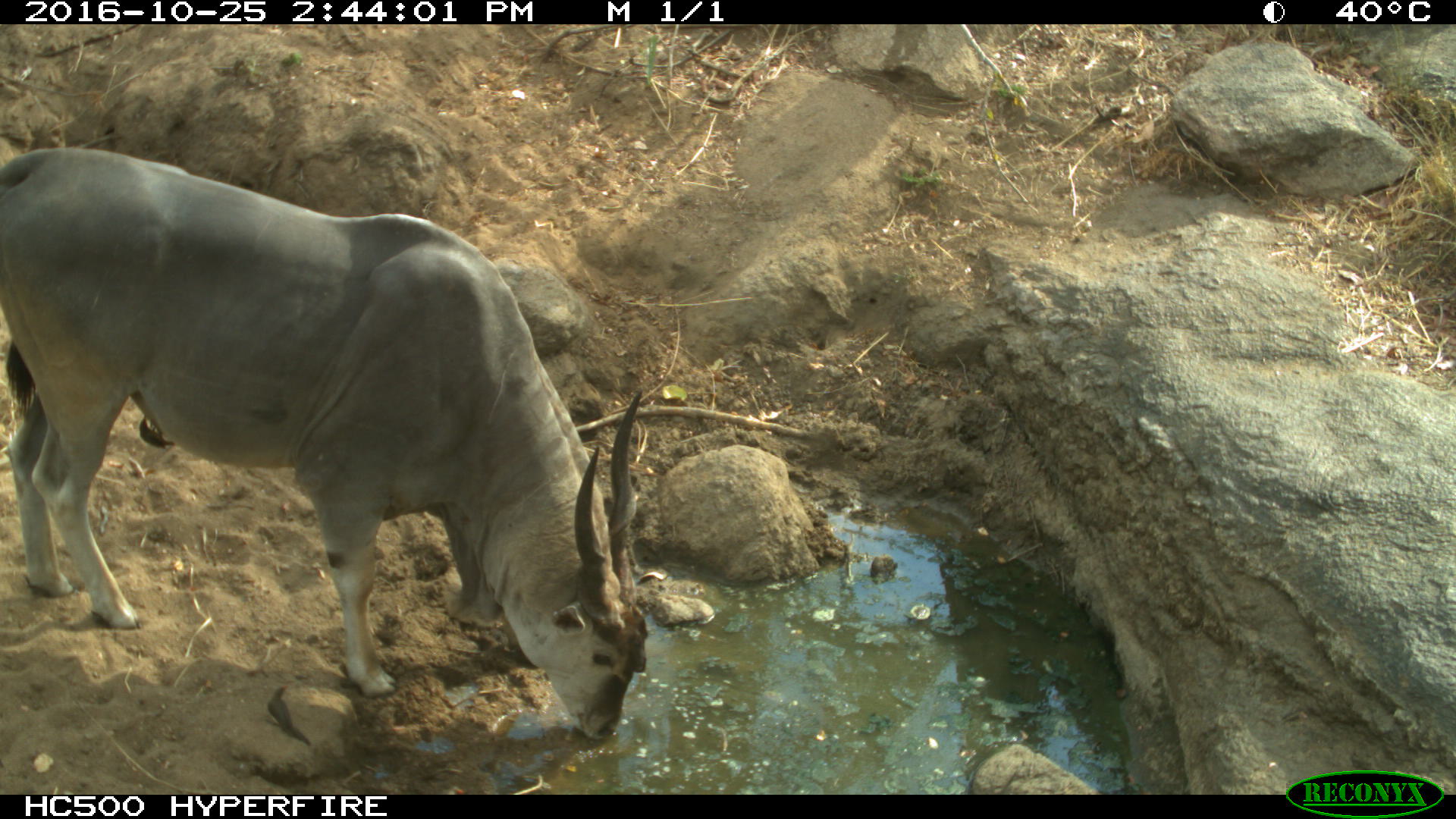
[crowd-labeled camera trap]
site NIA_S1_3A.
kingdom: Animalia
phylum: Chordata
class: Mammalia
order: Artiodactyla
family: Bovidae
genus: Tragelaphus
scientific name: Tragelaphus oryx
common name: eland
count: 1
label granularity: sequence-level